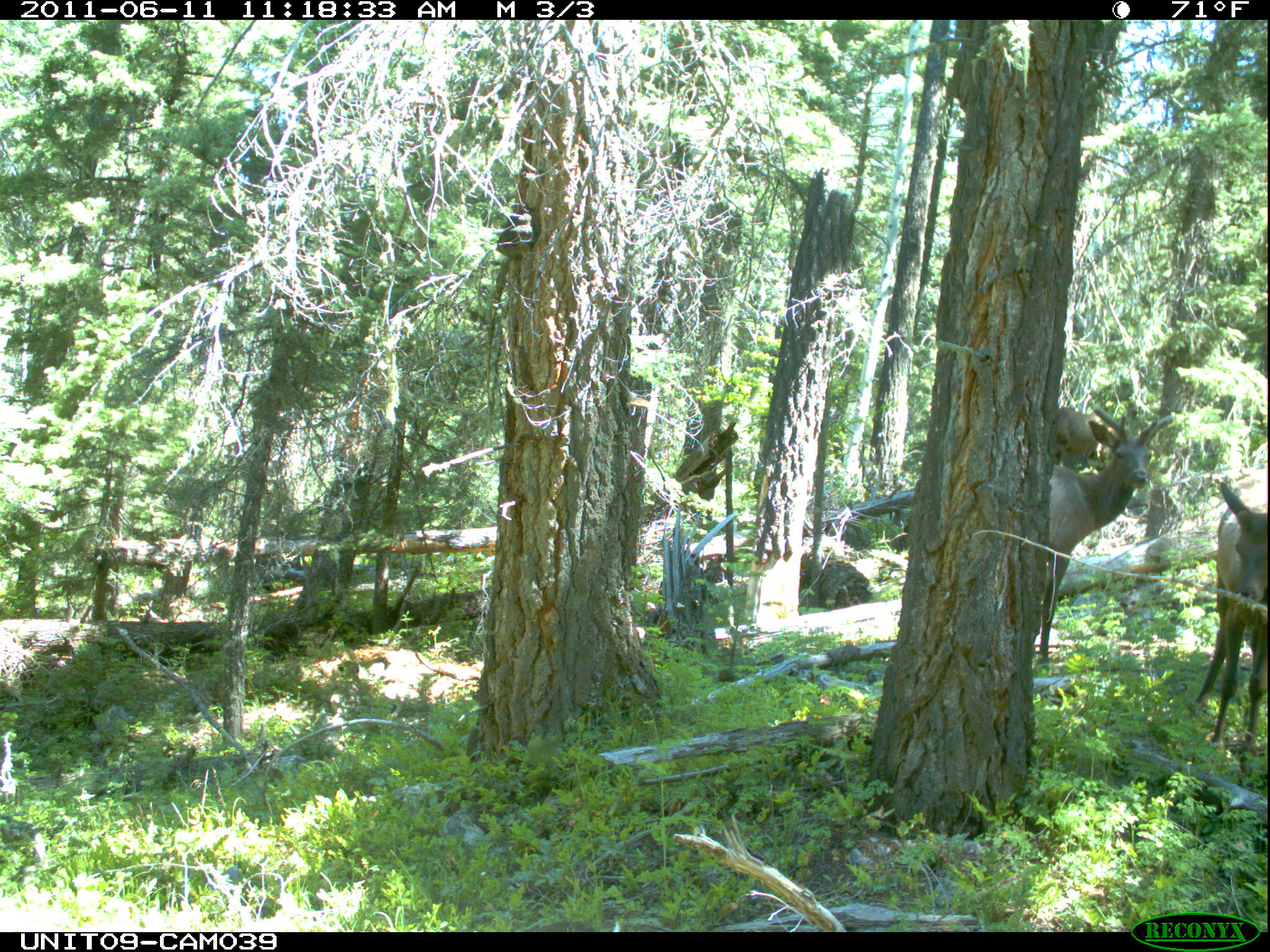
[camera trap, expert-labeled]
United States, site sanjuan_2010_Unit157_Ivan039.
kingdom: Animalia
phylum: Chordata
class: Mammalia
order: Artiodactyla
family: Cervidae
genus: Cervus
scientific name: Cervus elaphus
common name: red deer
Cervus elaphus (red deer).